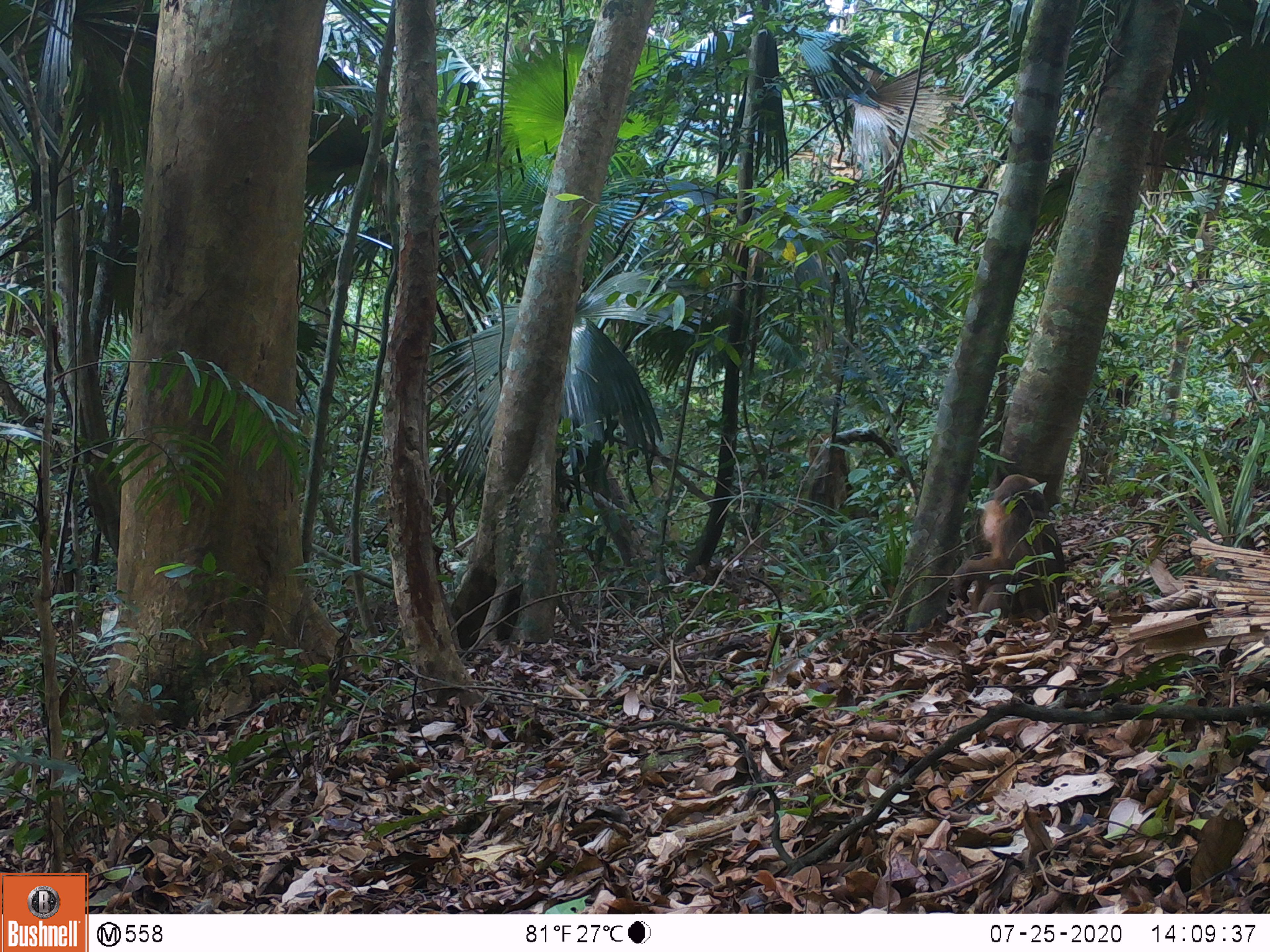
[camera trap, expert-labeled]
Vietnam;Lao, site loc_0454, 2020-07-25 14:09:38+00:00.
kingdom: Animalia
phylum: Chordata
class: Mammalia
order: Primates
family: Cercopithecidae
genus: Macaca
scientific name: Macaca arctoides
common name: stump-tailed macaque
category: stump tailed macaque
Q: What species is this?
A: Stump tailed macaque (stump-tailed macaque) (Macaca arctoides).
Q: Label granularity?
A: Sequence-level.